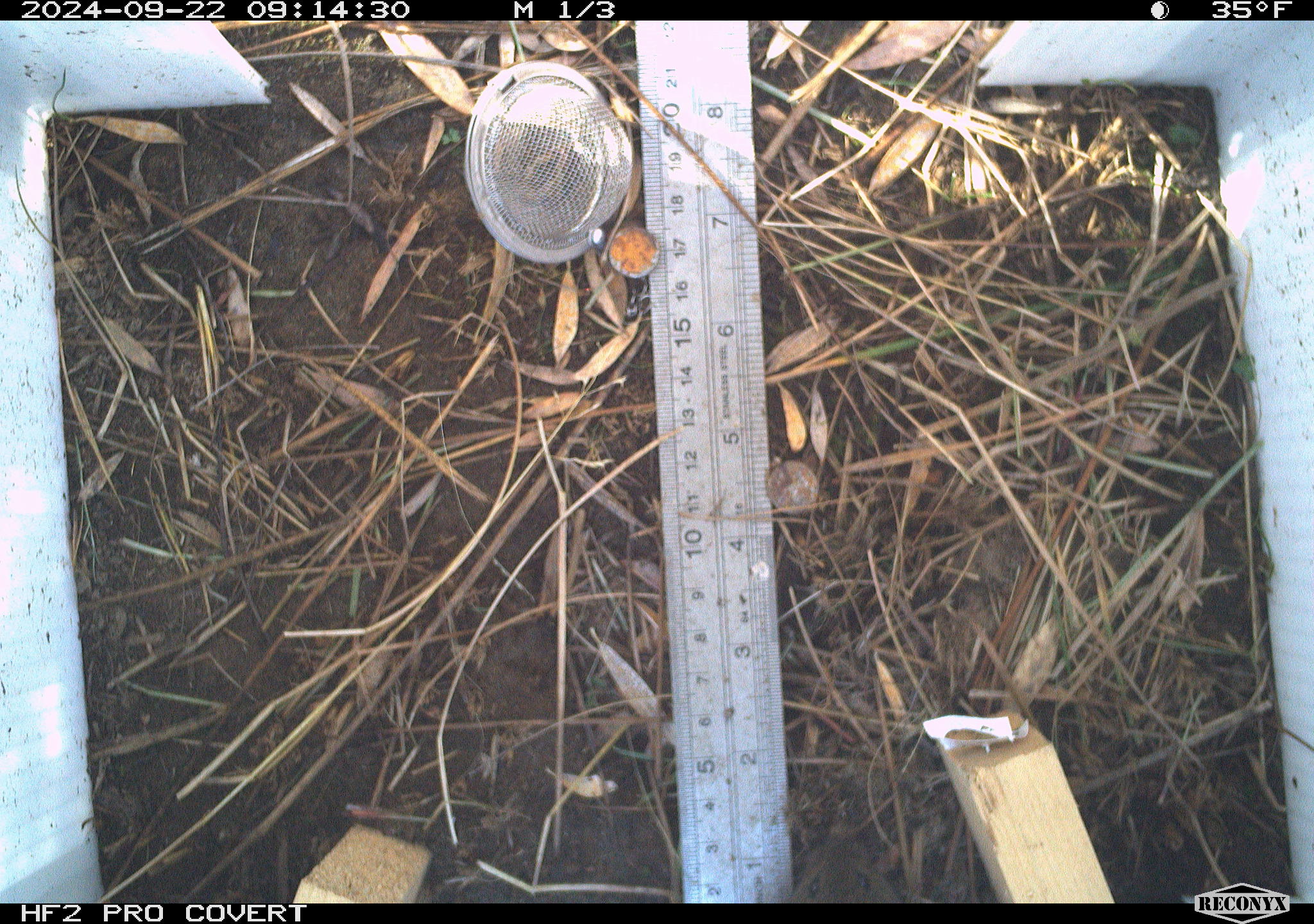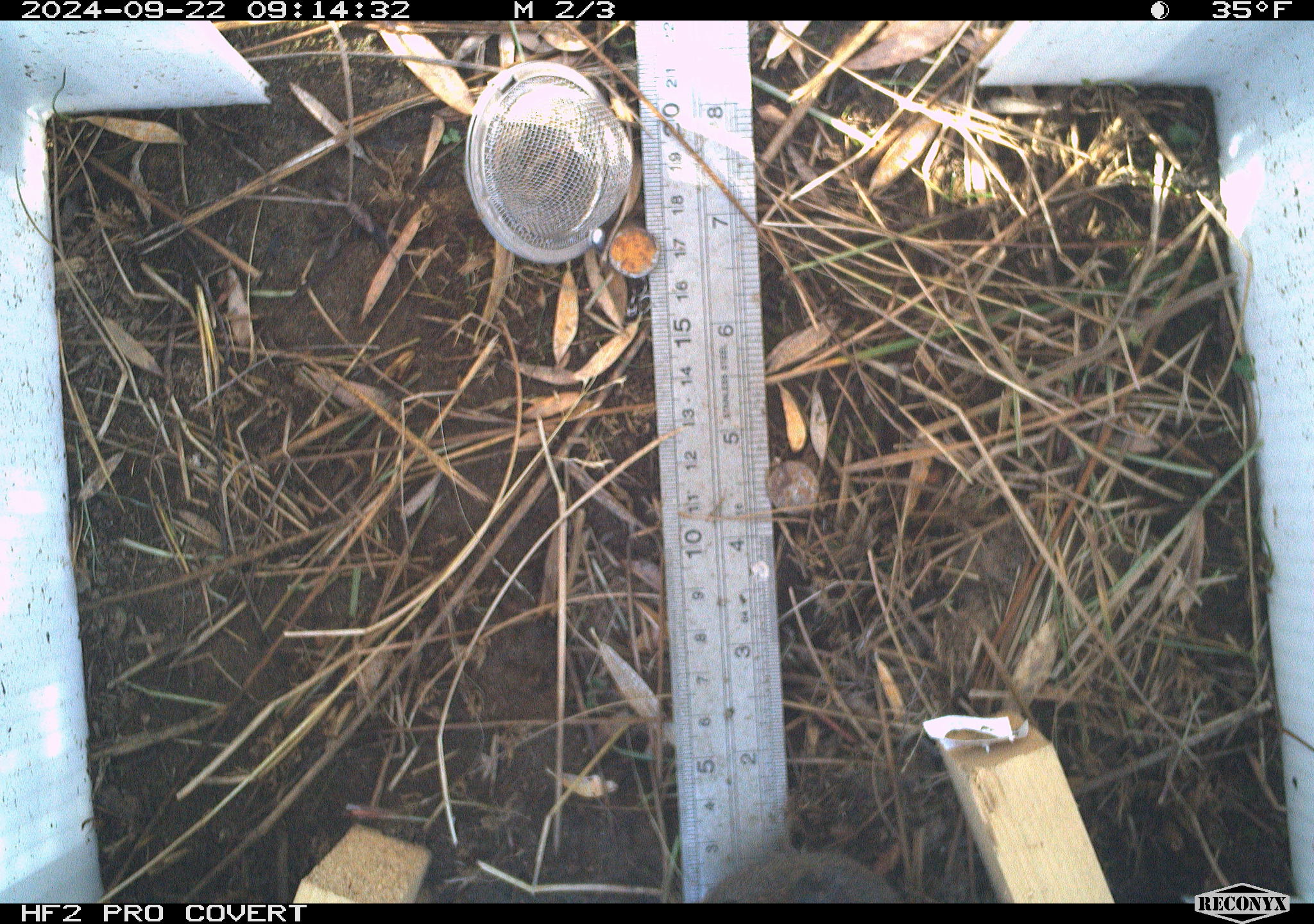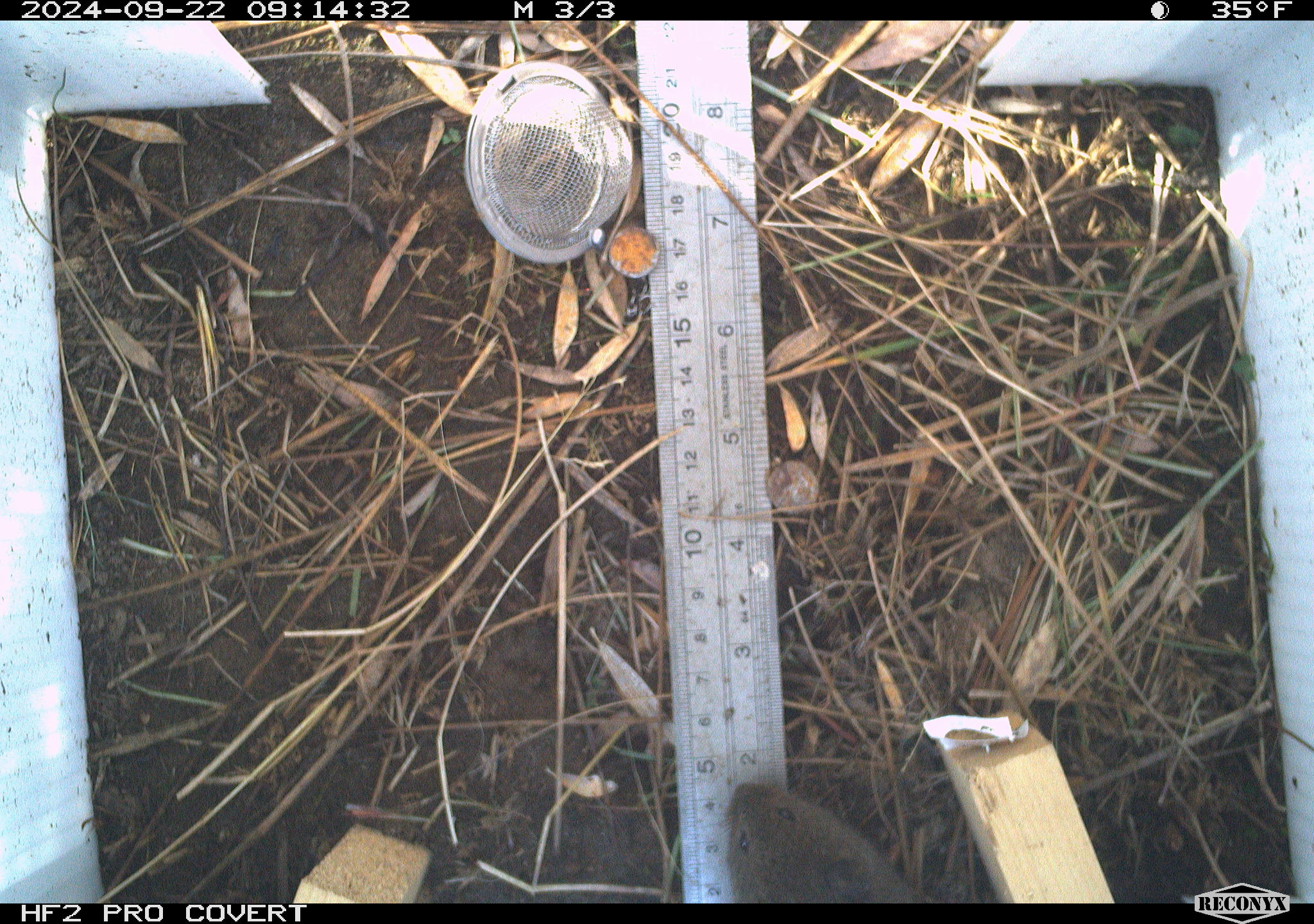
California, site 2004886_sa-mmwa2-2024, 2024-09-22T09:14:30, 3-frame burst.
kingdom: Animalia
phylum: Chordata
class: Mammalia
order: Rodentia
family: Cricetidae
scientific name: Arvicolinae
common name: voles, lemmings, and muskrats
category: arvicolinae subfamily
Arvicolinae subfamily (voles, lemmings, and muskrats) (Arvicolinae).